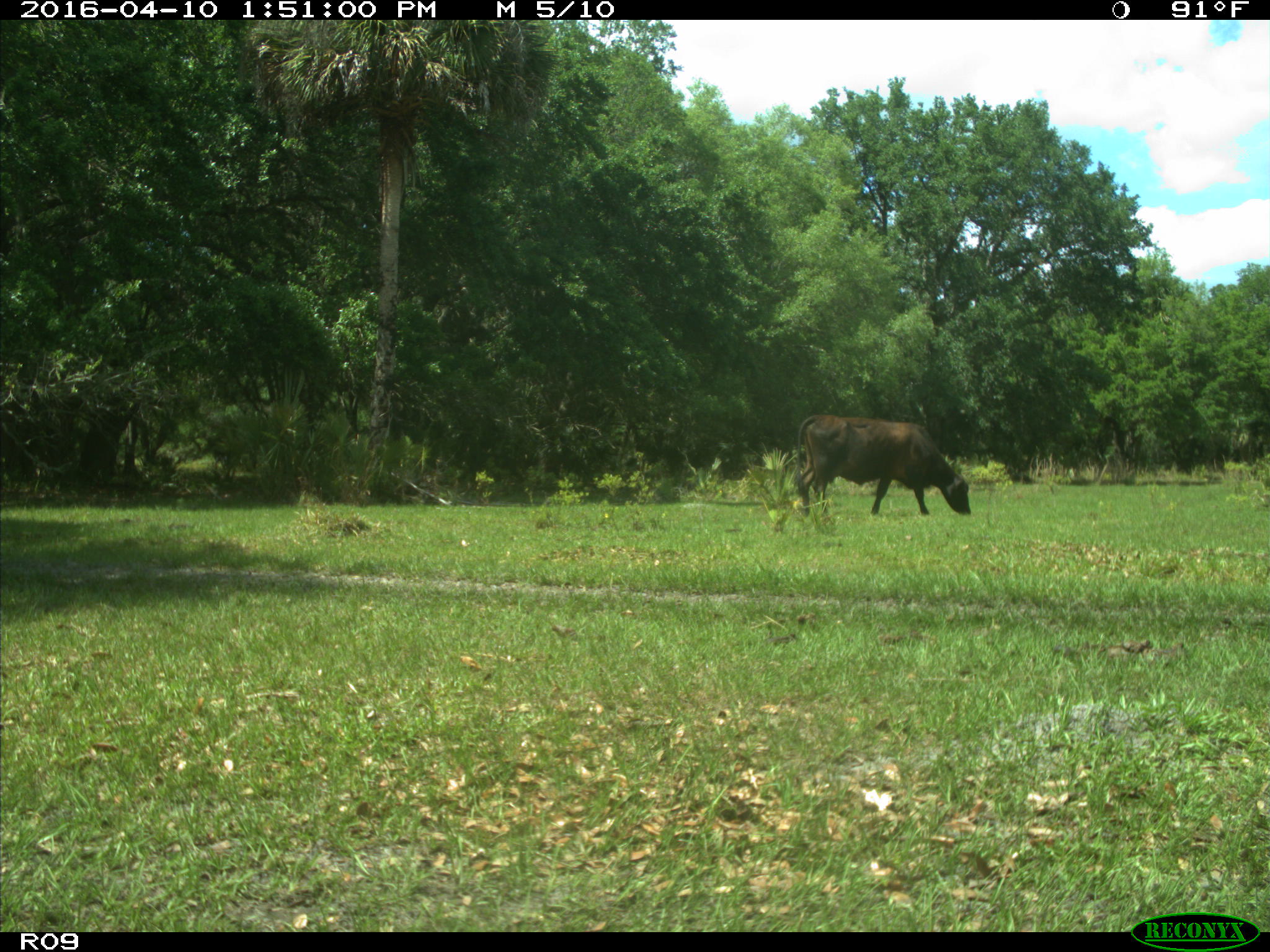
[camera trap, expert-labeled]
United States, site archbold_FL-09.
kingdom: Animalia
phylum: Chordata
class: Mammalia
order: Artiodactyla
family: Bovidae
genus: Bos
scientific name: Bos taurus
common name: domestic cow